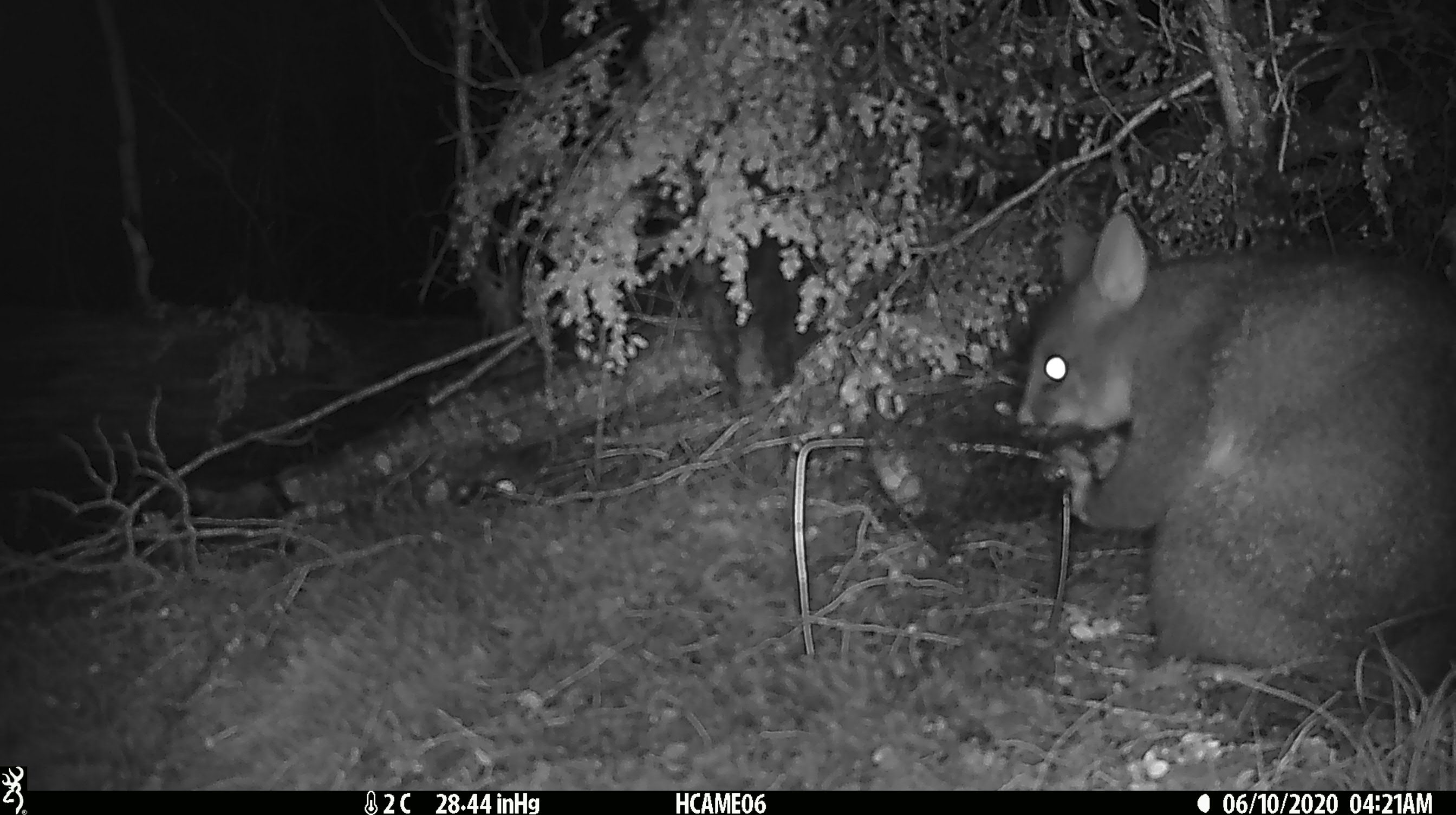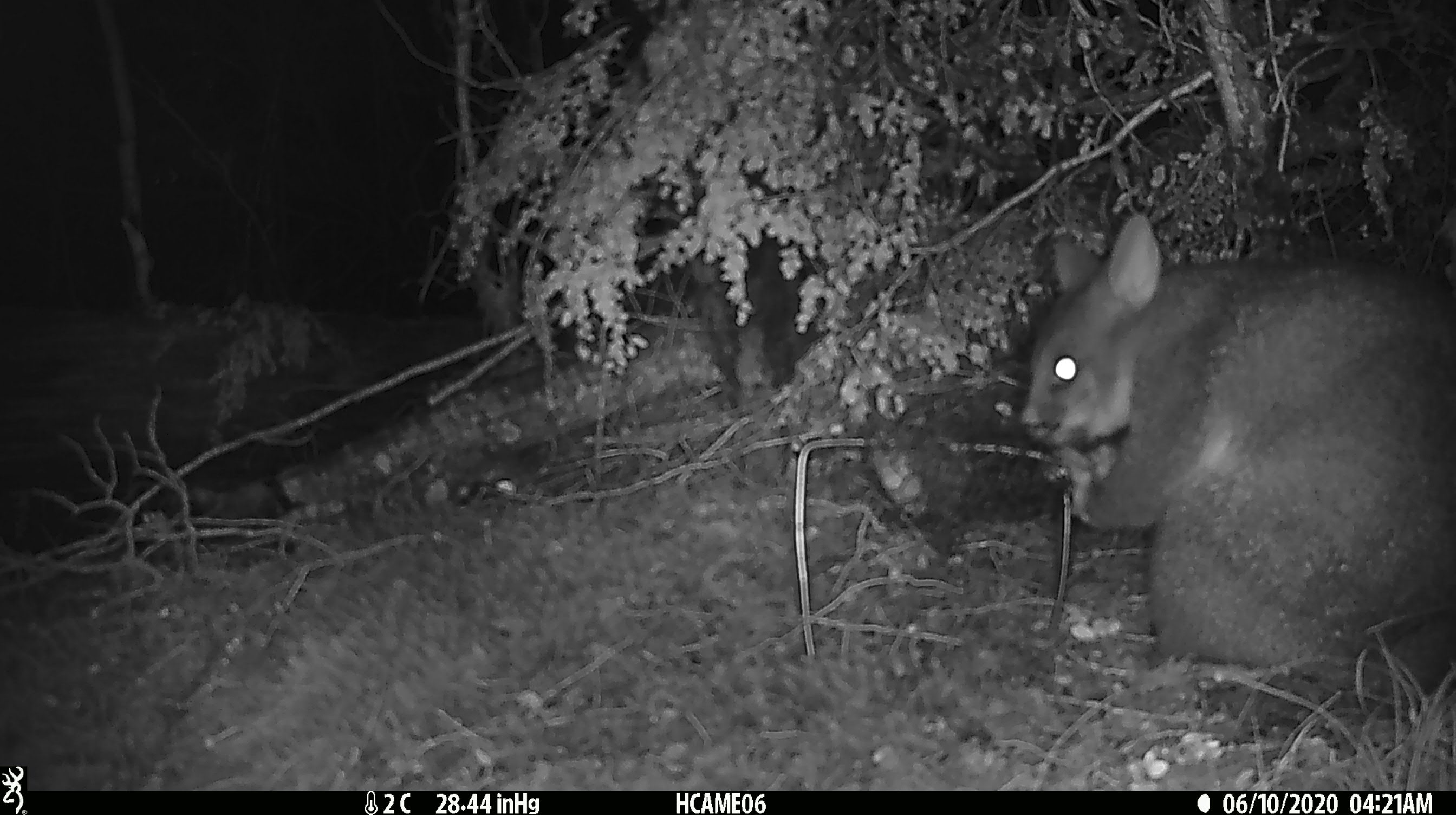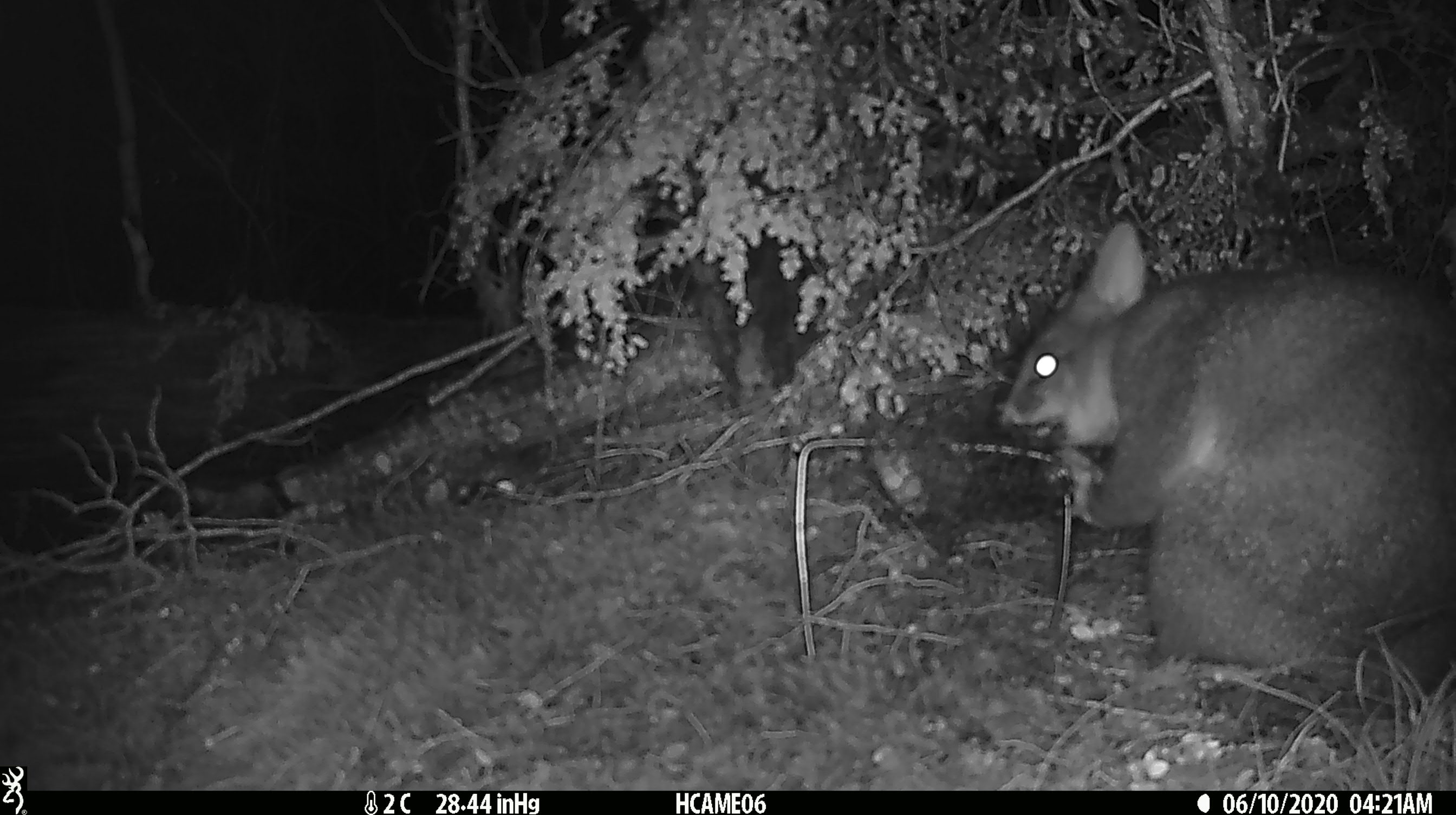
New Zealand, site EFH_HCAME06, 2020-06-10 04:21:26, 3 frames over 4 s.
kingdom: Animalia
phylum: Chordata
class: Mammalia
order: Diprotodontia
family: Phalangeridae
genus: Trichosurus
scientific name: Trichosurus vulpecula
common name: common brushtail possum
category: possum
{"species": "possum (common brushtail possum) (Trichosurus vulpecula)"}